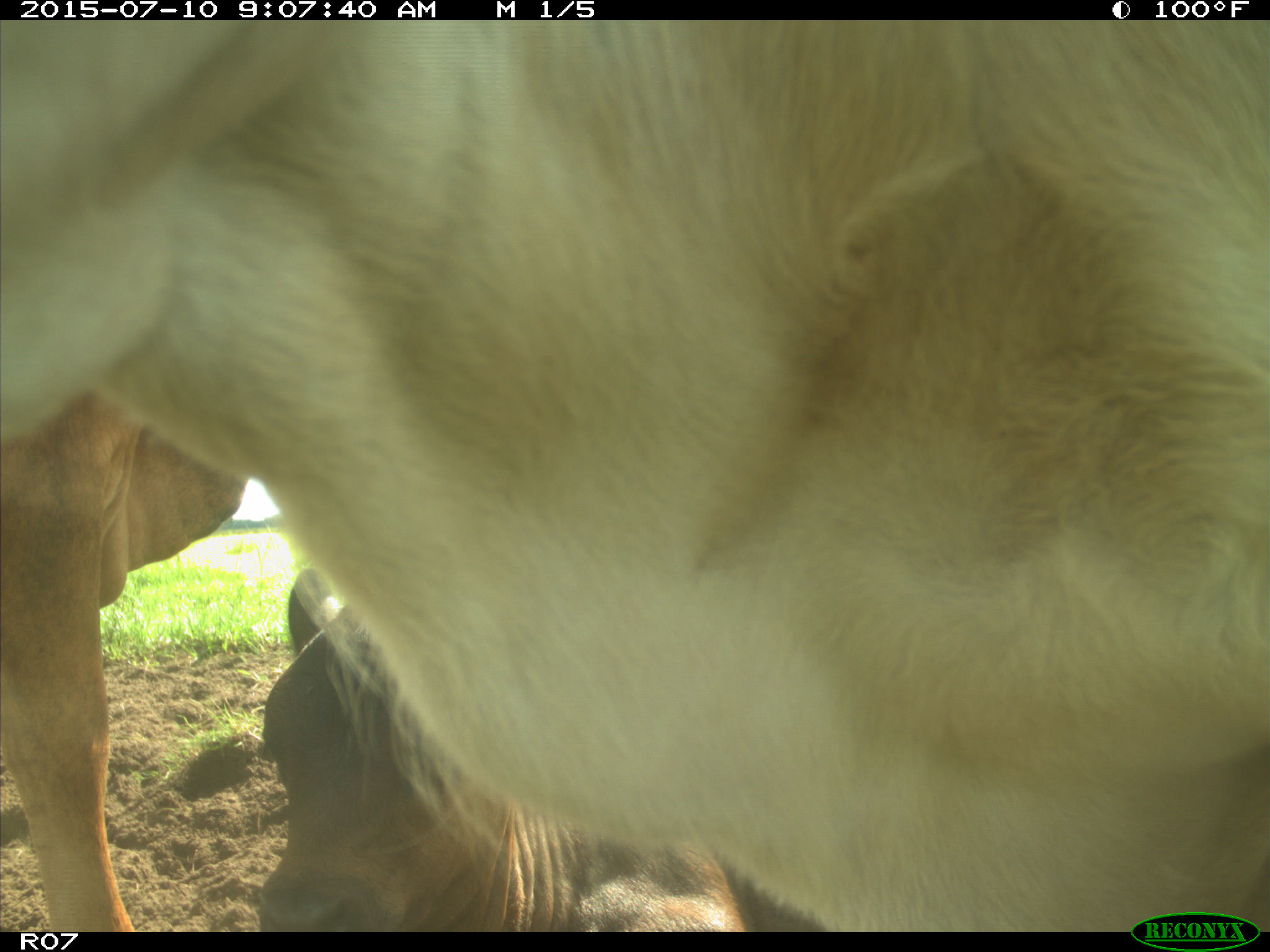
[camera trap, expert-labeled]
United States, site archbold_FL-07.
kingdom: Animalia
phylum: Chordata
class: Mammalia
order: Artiodactyla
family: Bovidae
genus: Bos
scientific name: Bos taurus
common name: domestic cow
Bos taurus (domestic cow).